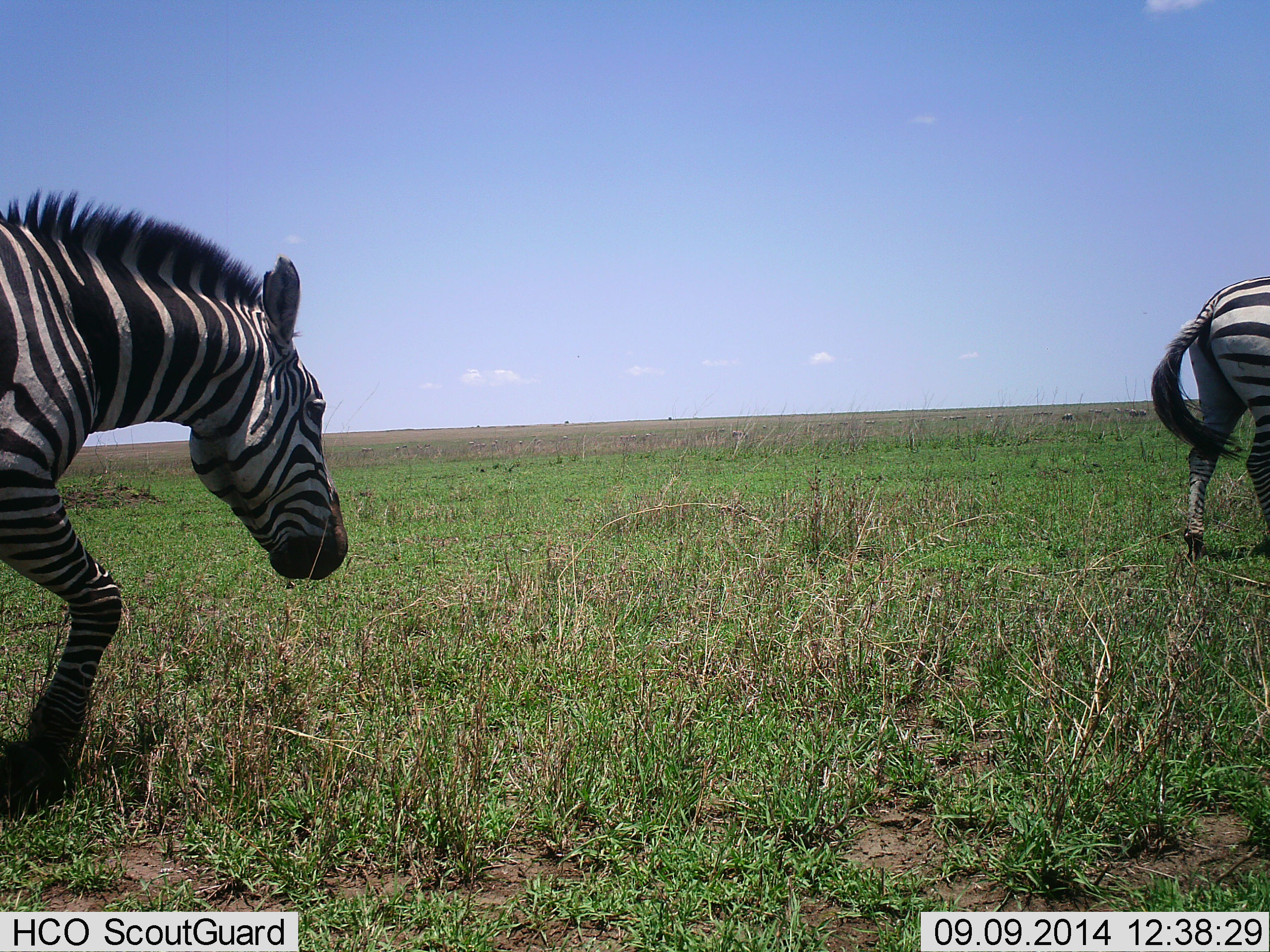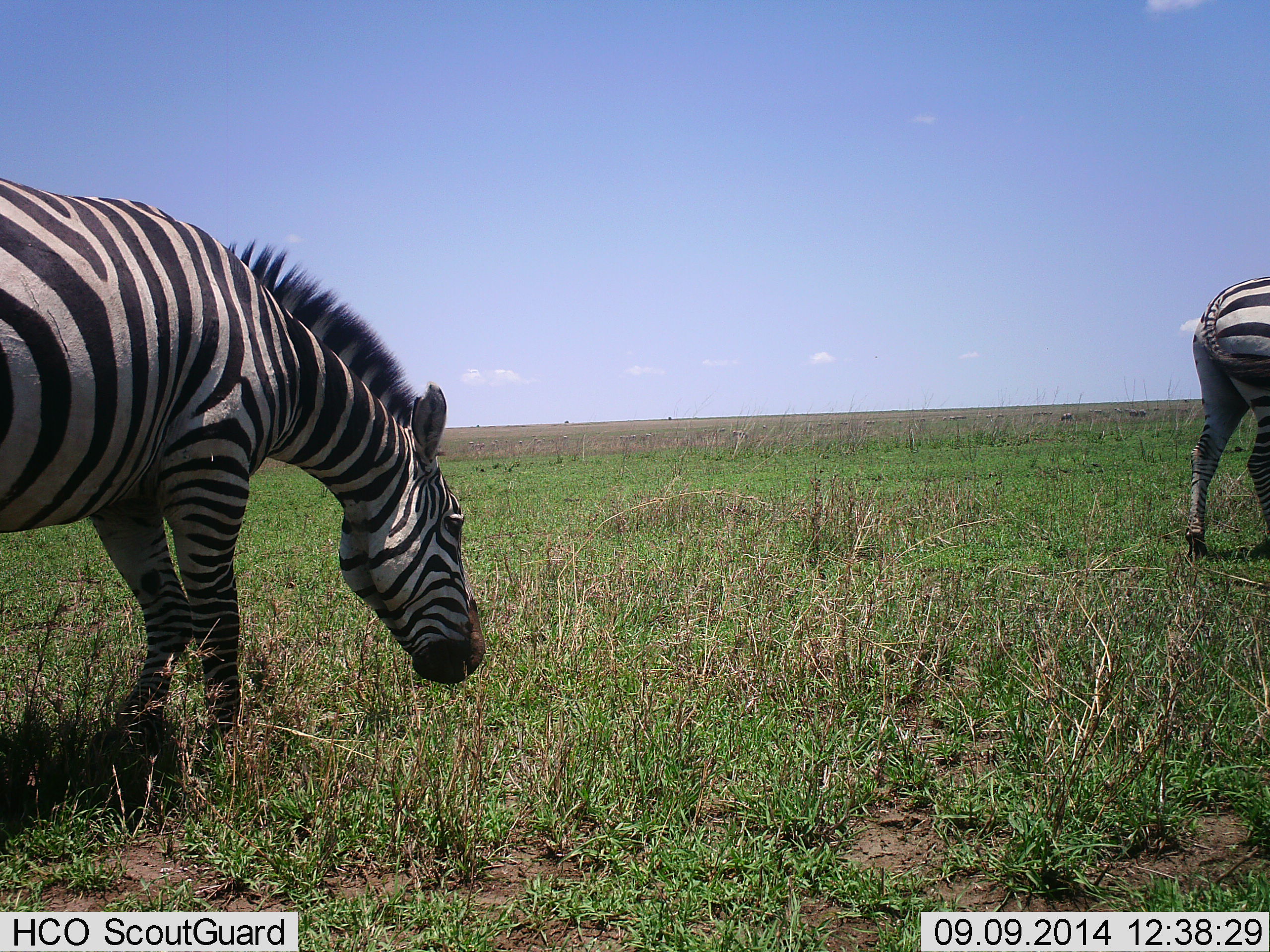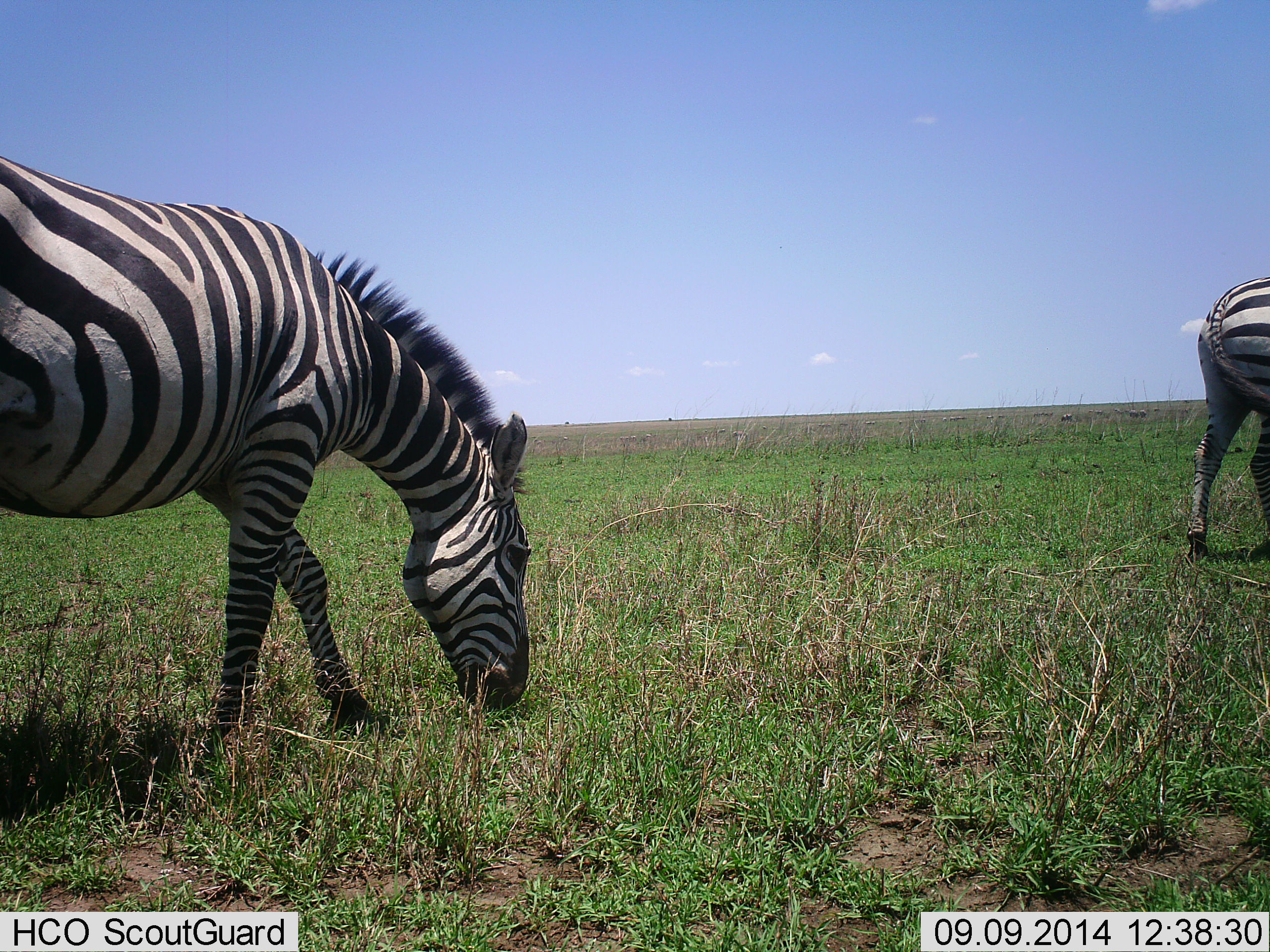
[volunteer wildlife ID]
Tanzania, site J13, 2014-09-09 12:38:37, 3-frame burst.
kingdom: Animalia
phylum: Chordata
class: Mammalia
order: Perissodactyla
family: Equidae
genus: Equus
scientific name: Equus quagga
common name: plains zebra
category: zebra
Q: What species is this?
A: Zebra (plains zebra) (Equus quagga).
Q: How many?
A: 2.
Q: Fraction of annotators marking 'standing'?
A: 40%.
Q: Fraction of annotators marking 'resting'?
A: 0%.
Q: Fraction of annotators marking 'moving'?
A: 60%.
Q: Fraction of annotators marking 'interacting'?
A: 0%.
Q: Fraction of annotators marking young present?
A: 0%.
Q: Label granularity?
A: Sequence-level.